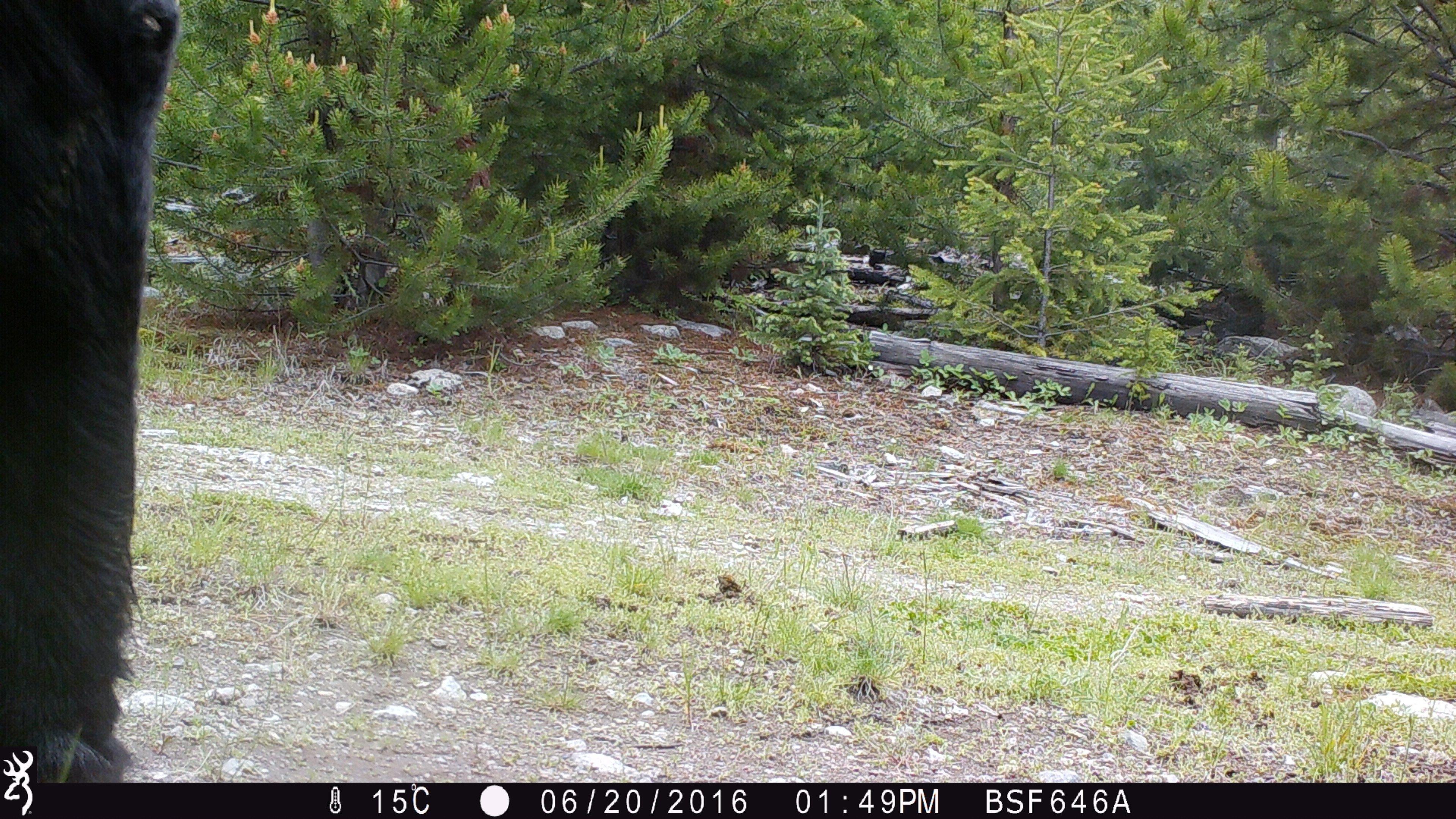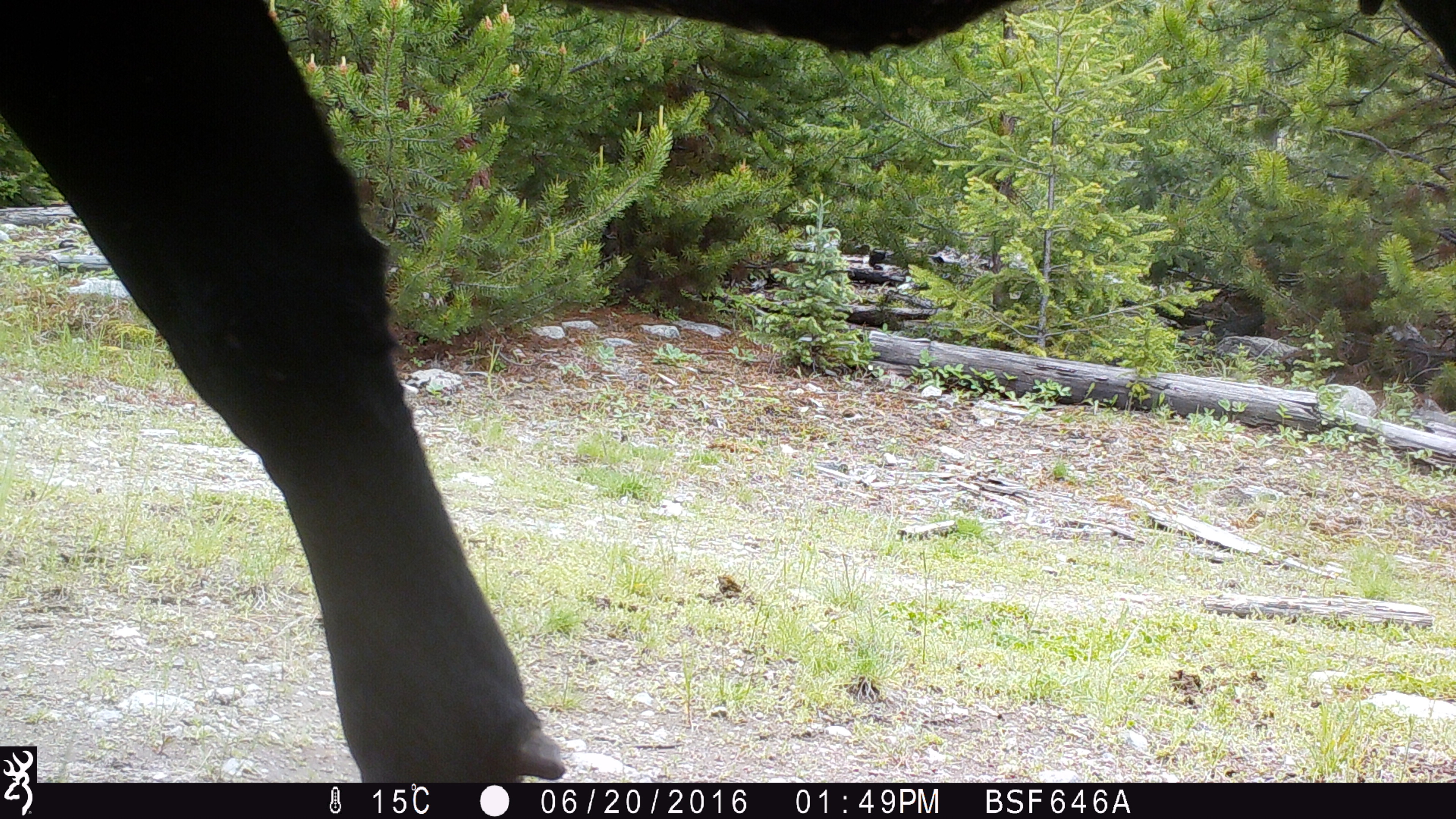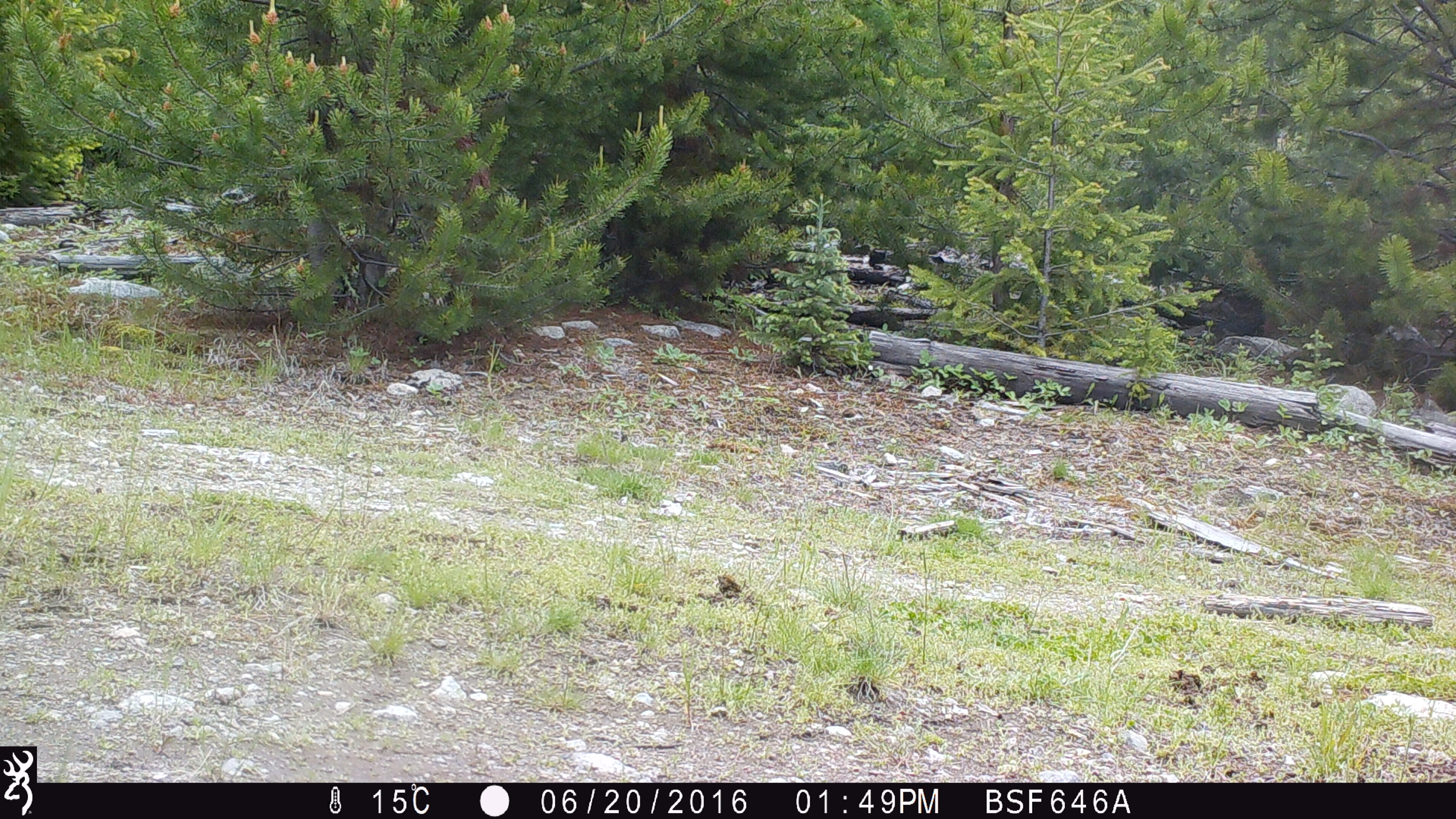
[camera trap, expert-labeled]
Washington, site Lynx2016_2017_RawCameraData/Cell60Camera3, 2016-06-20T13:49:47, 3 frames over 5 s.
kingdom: Animalia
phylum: Chordata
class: Mammalia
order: Artiodactyla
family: Bovidae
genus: Bos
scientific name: Bos taurus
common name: domestic cattle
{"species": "domestic cattle (Bos taurus)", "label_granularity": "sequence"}